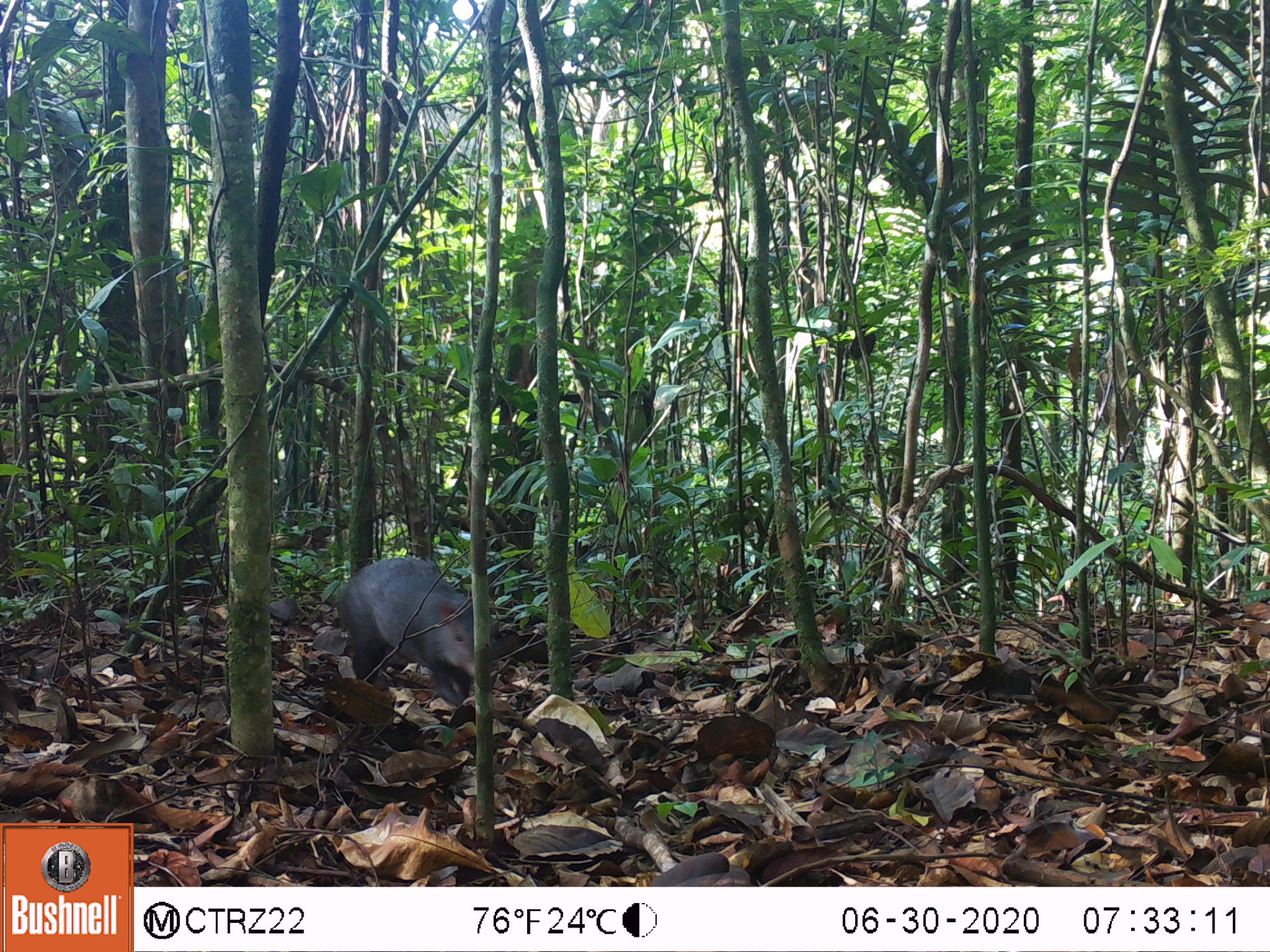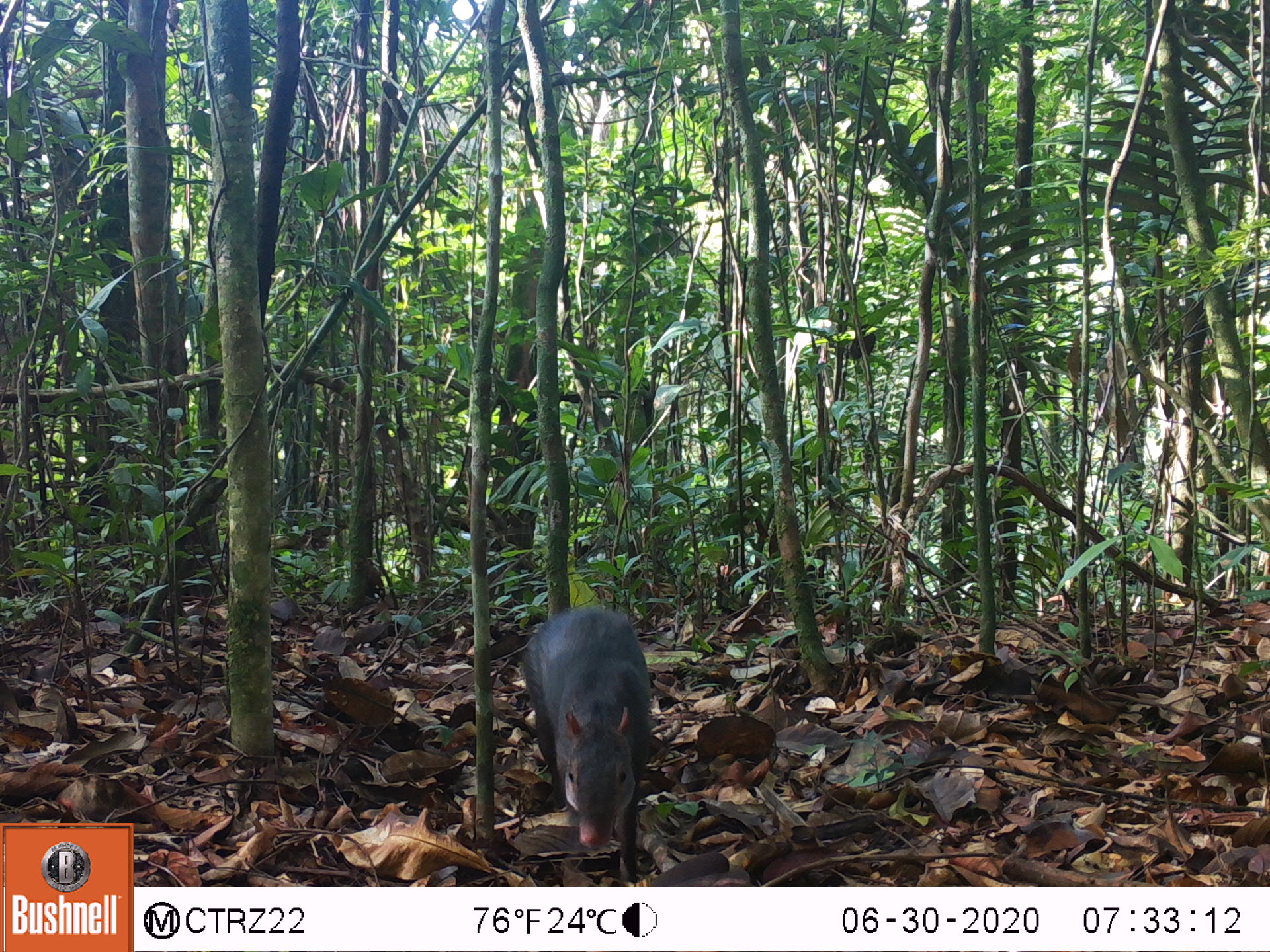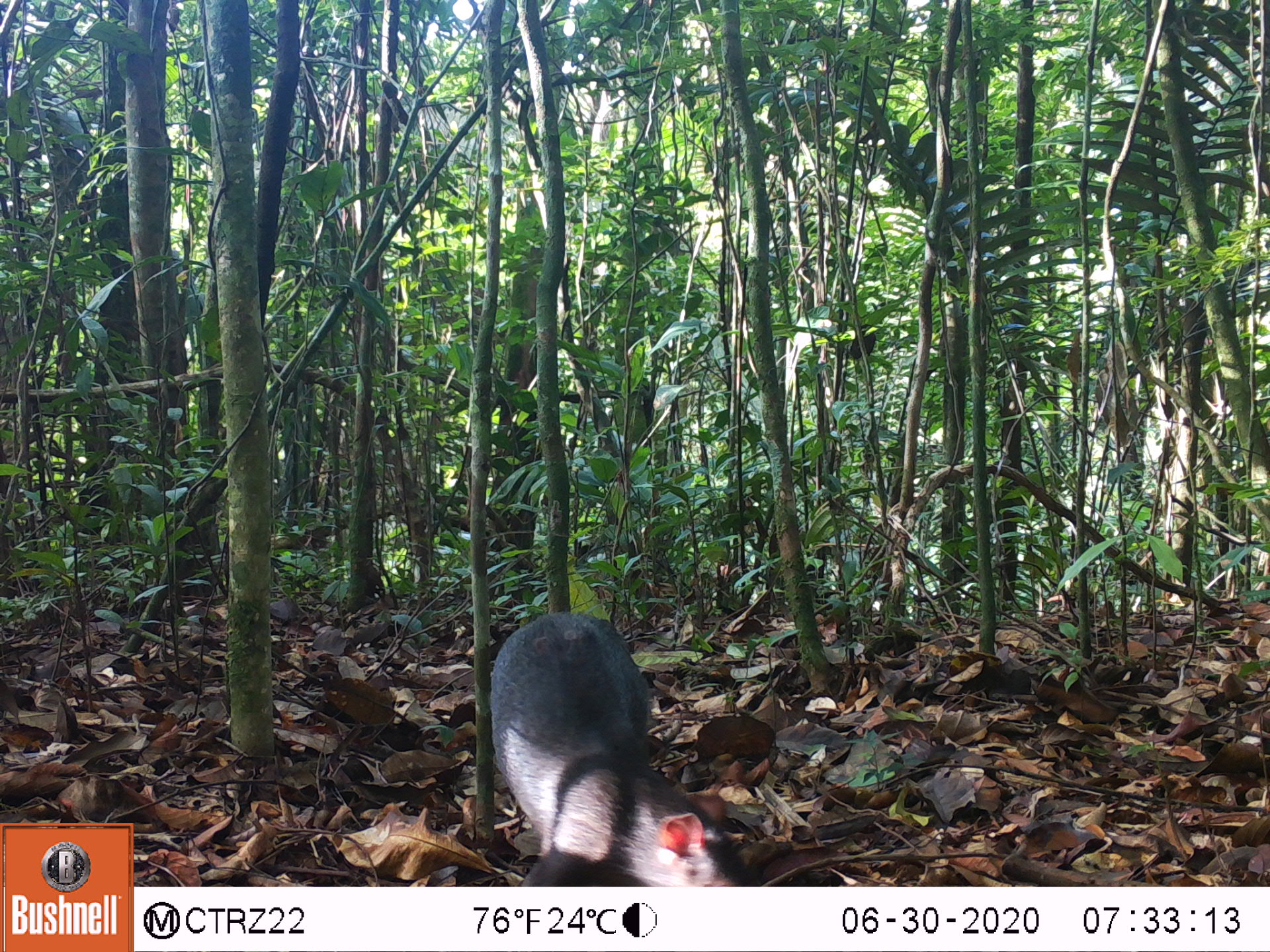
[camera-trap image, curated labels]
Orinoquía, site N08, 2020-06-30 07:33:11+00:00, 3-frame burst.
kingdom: Animalia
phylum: Chordata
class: Mammalia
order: Rodentia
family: Dasyproctidae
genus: Dasyprocta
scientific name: Dasyprocta fuliginosa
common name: black agouti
Black agouti (Dasyprocta fuliginosa).